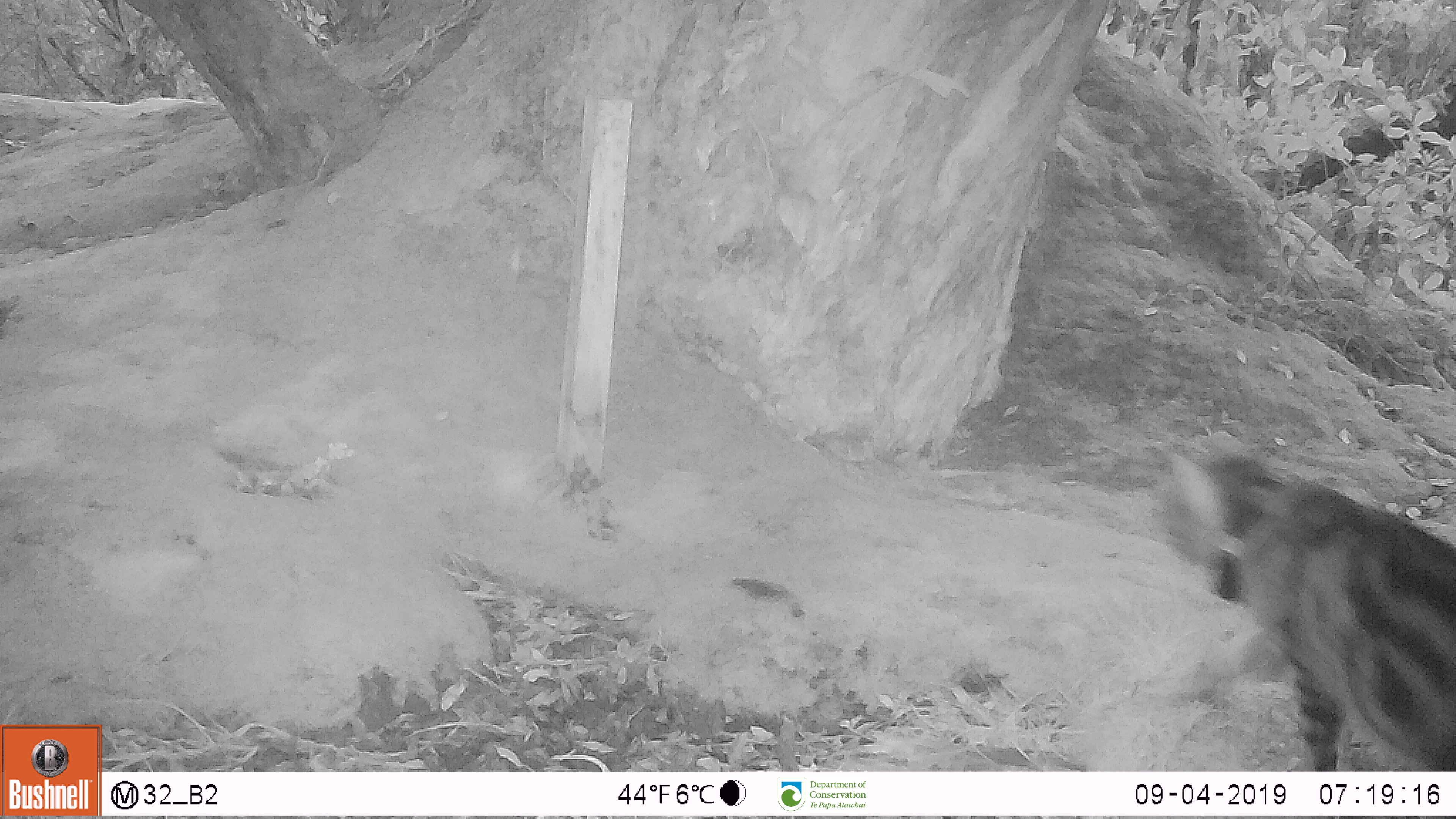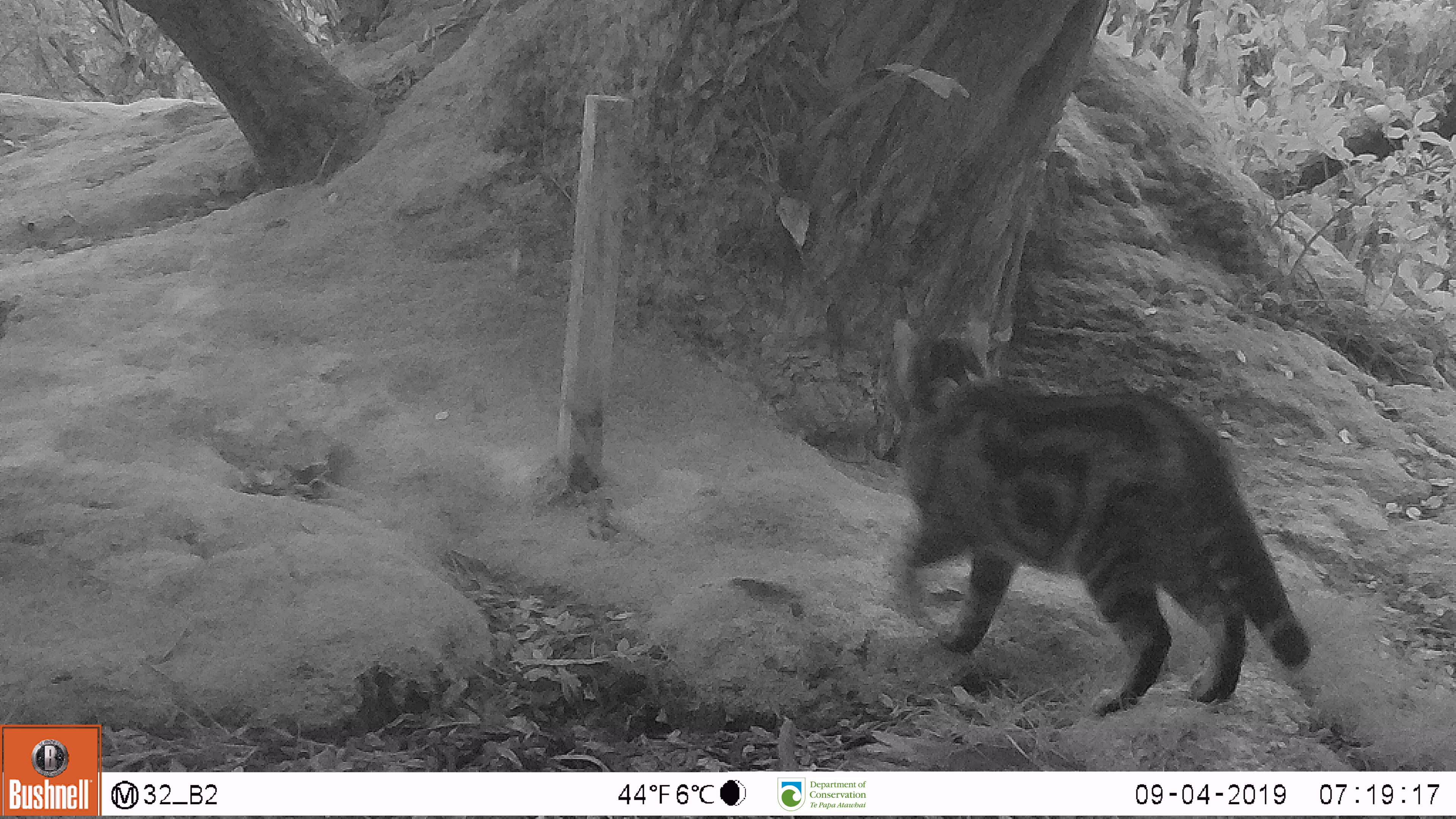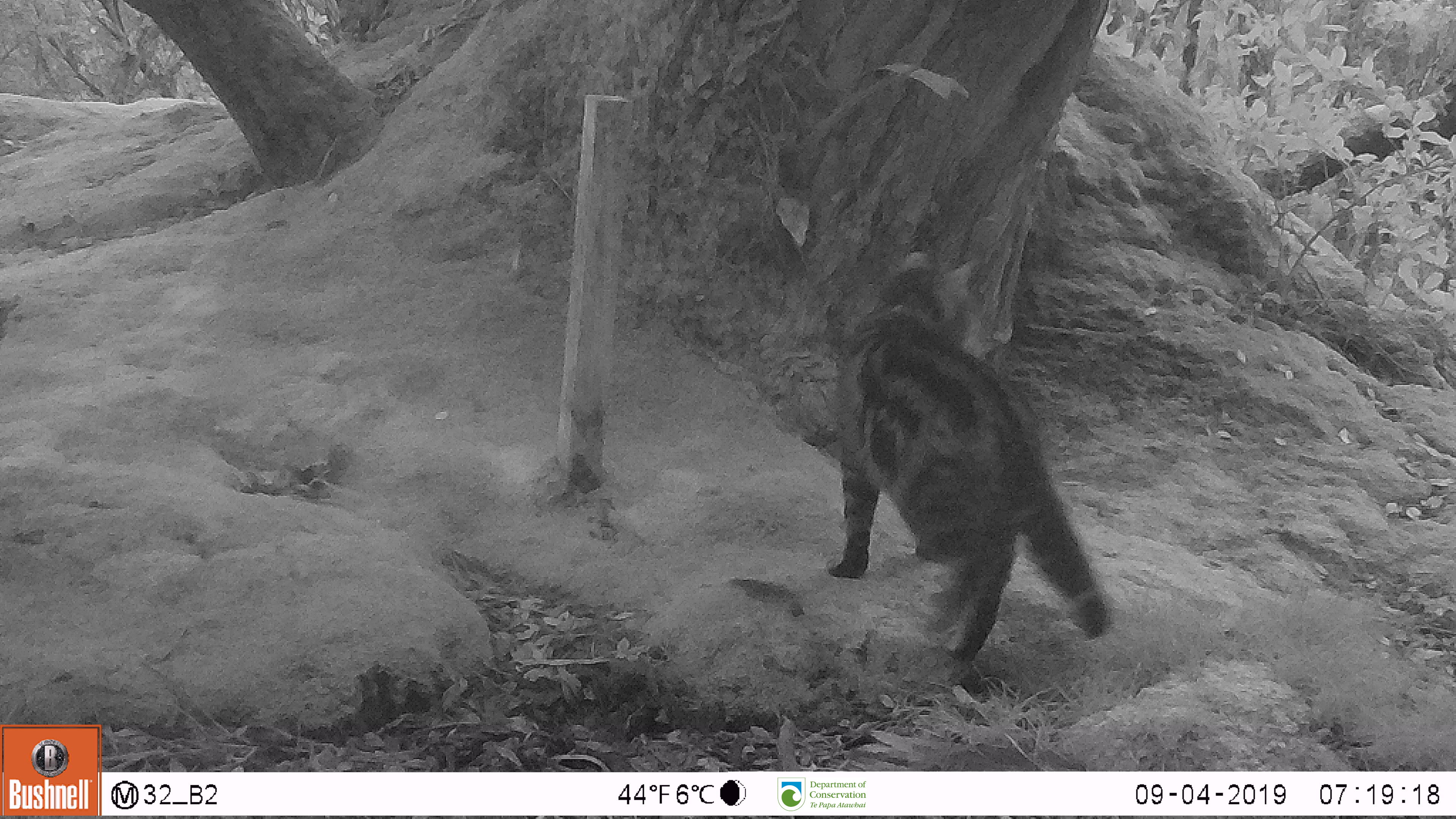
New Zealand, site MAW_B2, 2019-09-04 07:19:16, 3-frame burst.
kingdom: Animalia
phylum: Chordata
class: Mammalia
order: Carnivora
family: Felidae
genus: Felis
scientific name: Felis catus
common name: domestic cat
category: cat